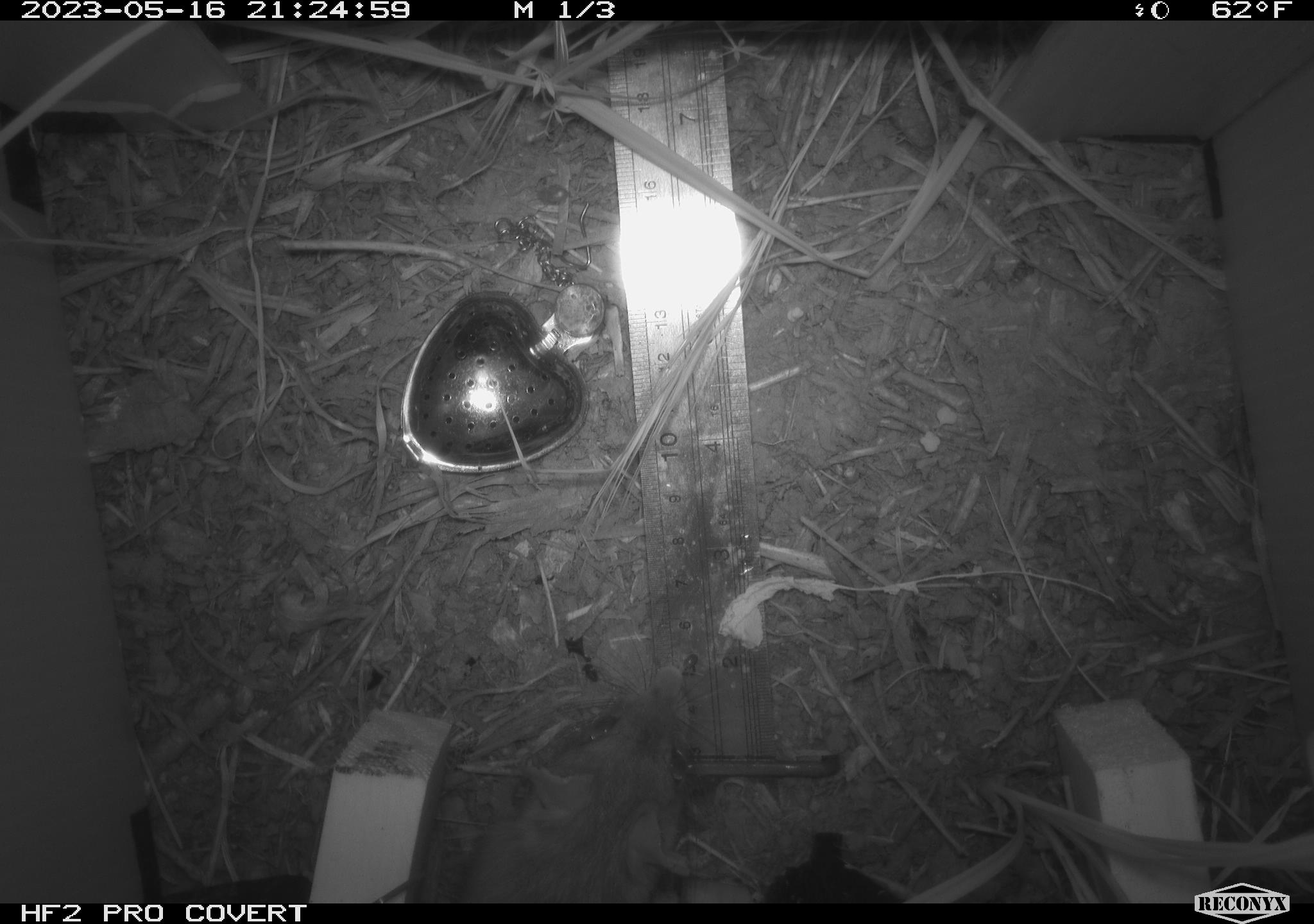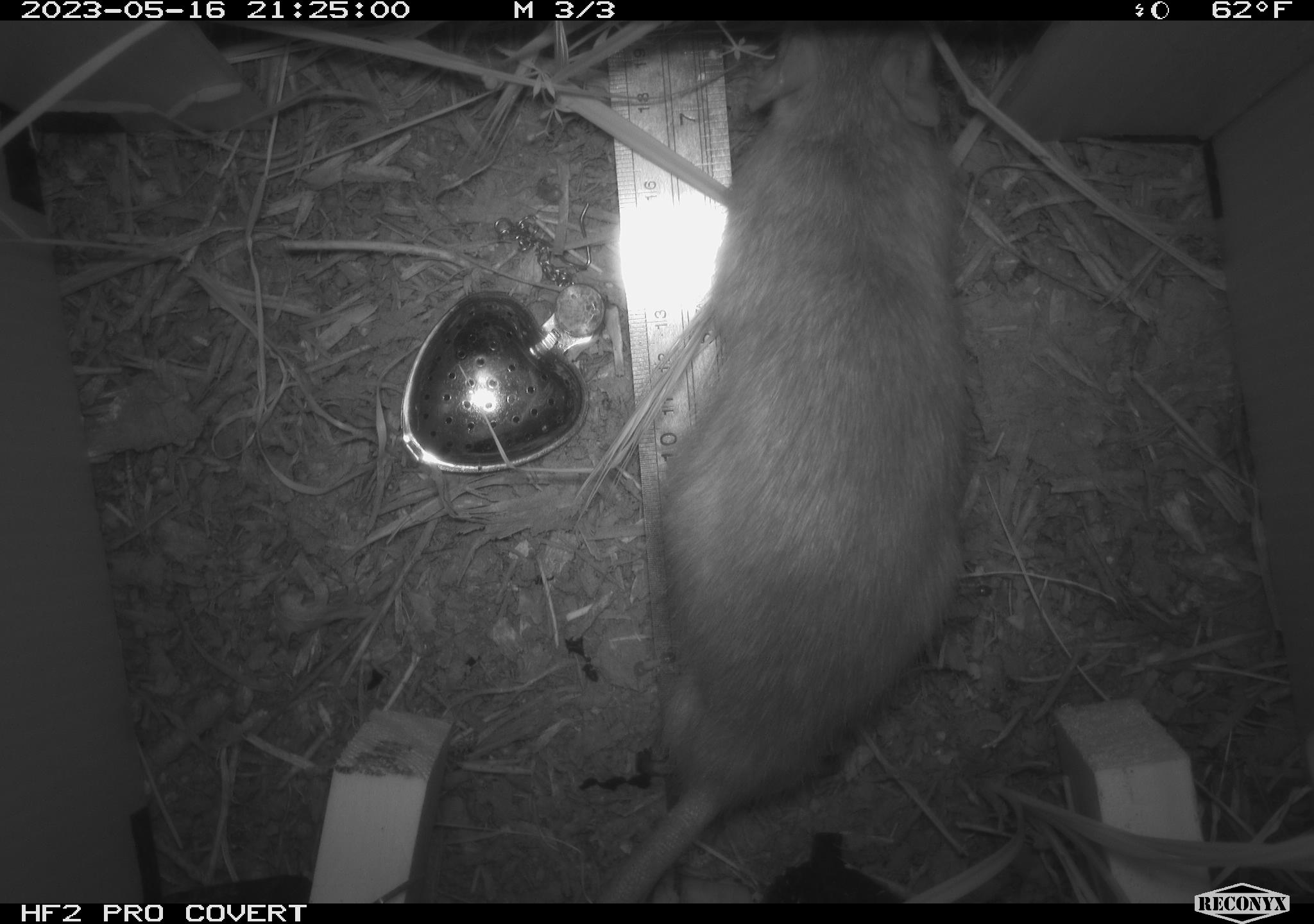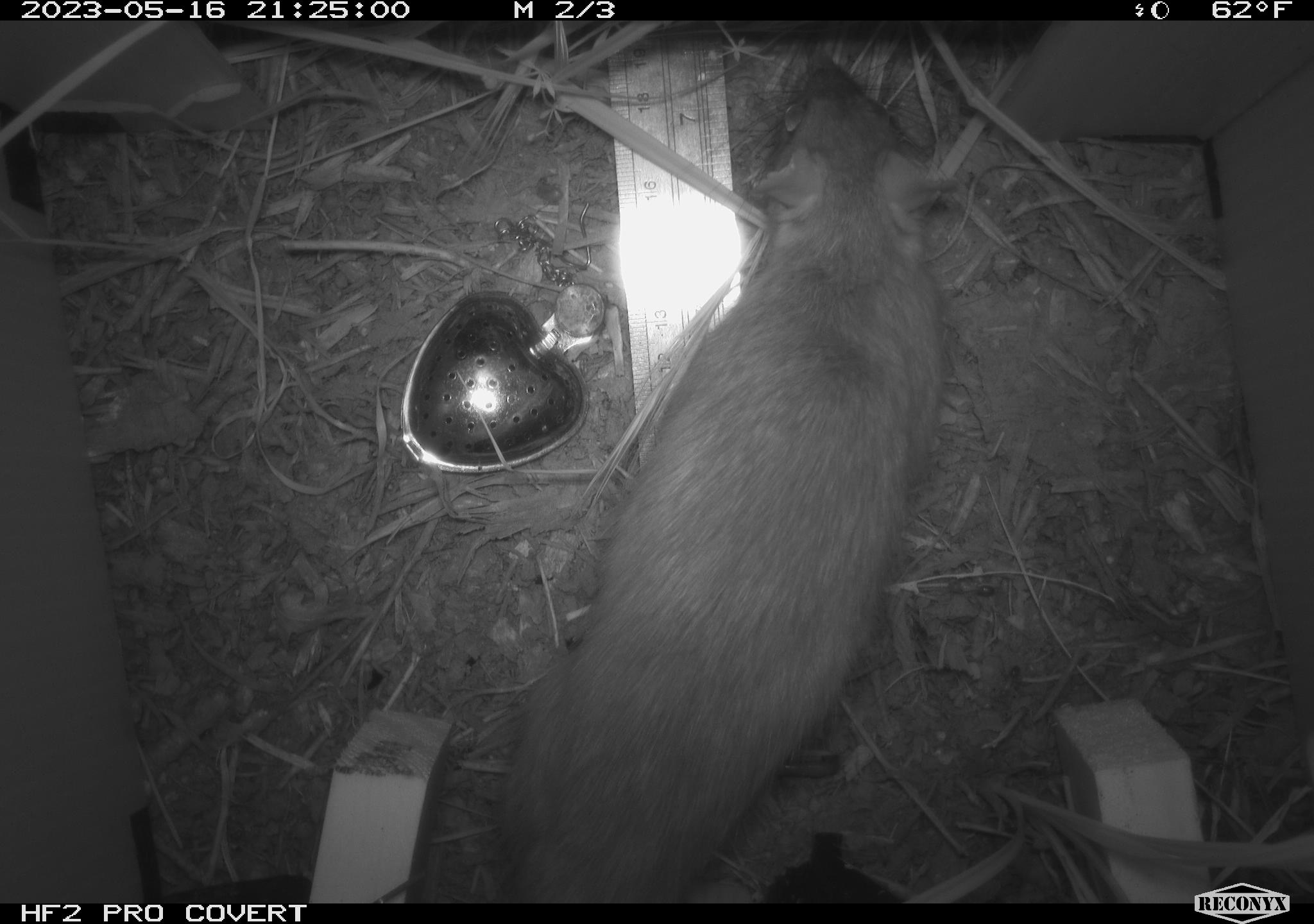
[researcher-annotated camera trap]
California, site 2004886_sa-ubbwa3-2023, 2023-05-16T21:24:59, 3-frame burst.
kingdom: Animalia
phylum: Chordata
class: Mammalia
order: Rodentia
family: Muridae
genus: Rattus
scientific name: Rattus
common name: rat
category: rattus species